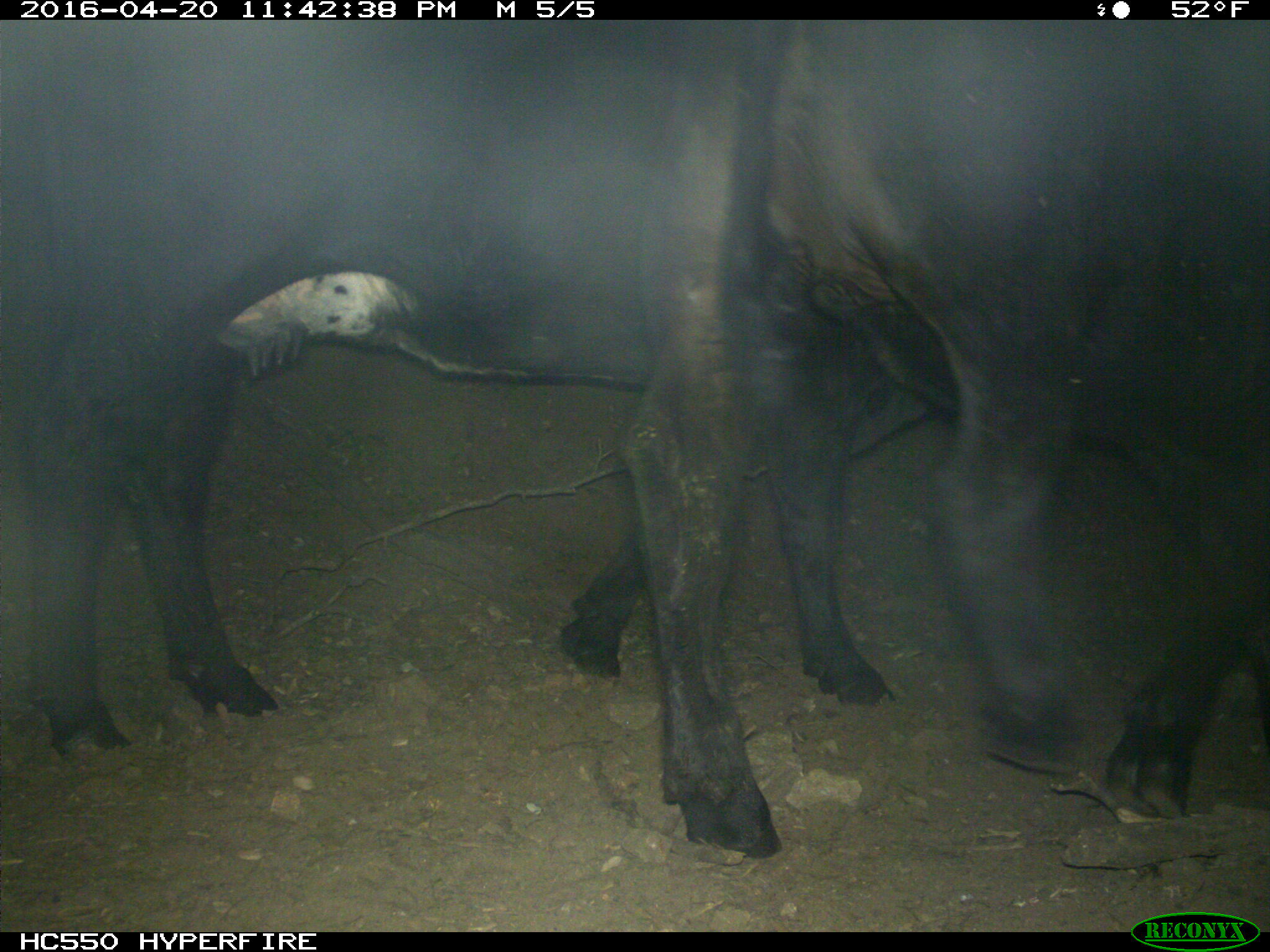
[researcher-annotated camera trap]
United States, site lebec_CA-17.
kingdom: Animalia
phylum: Chordata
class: Mammalia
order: Artiodactyla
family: Bovidae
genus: Bos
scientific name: Bos taurus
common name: domestic cow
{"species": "Bos taurus (domestic cow)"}